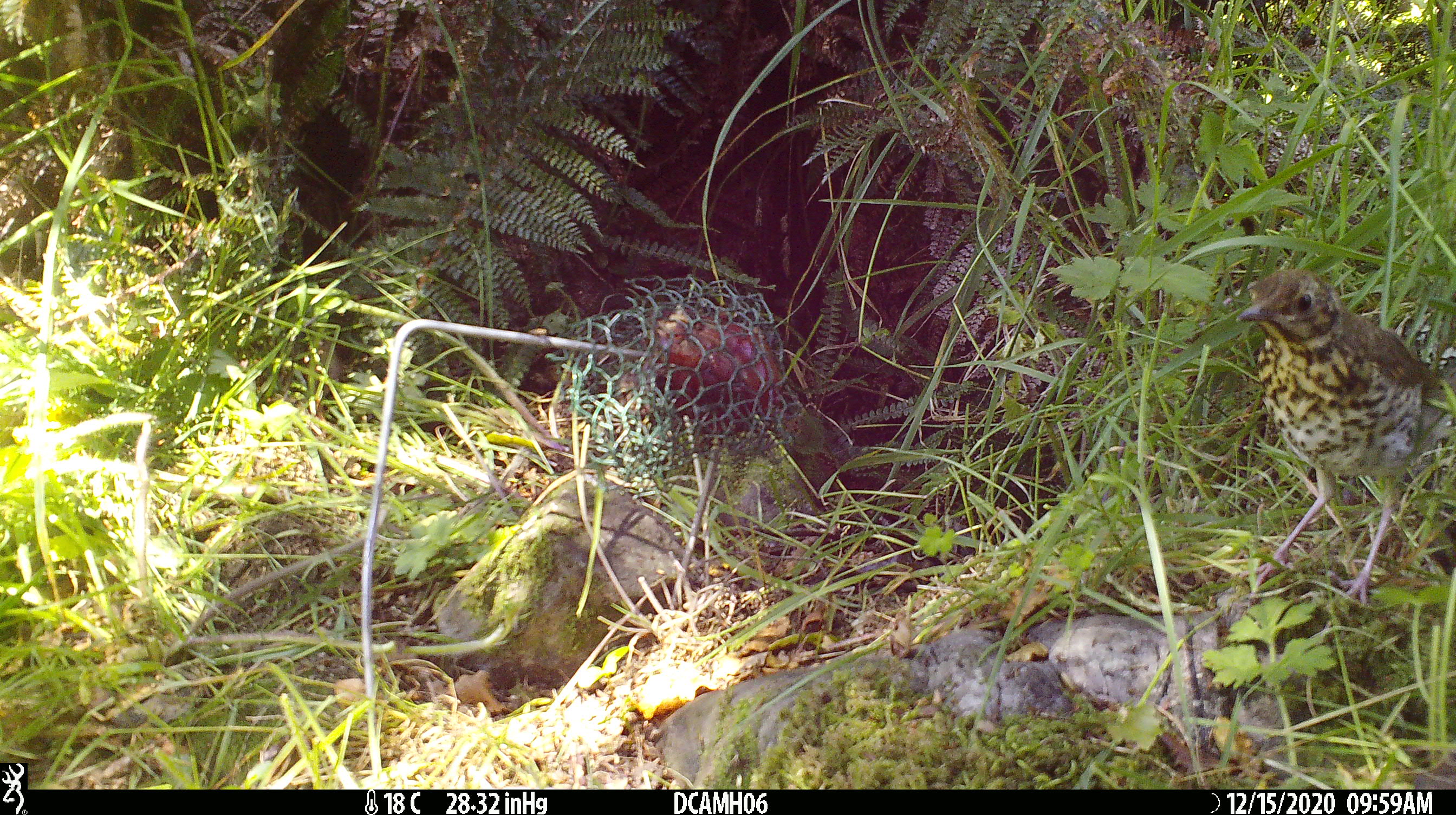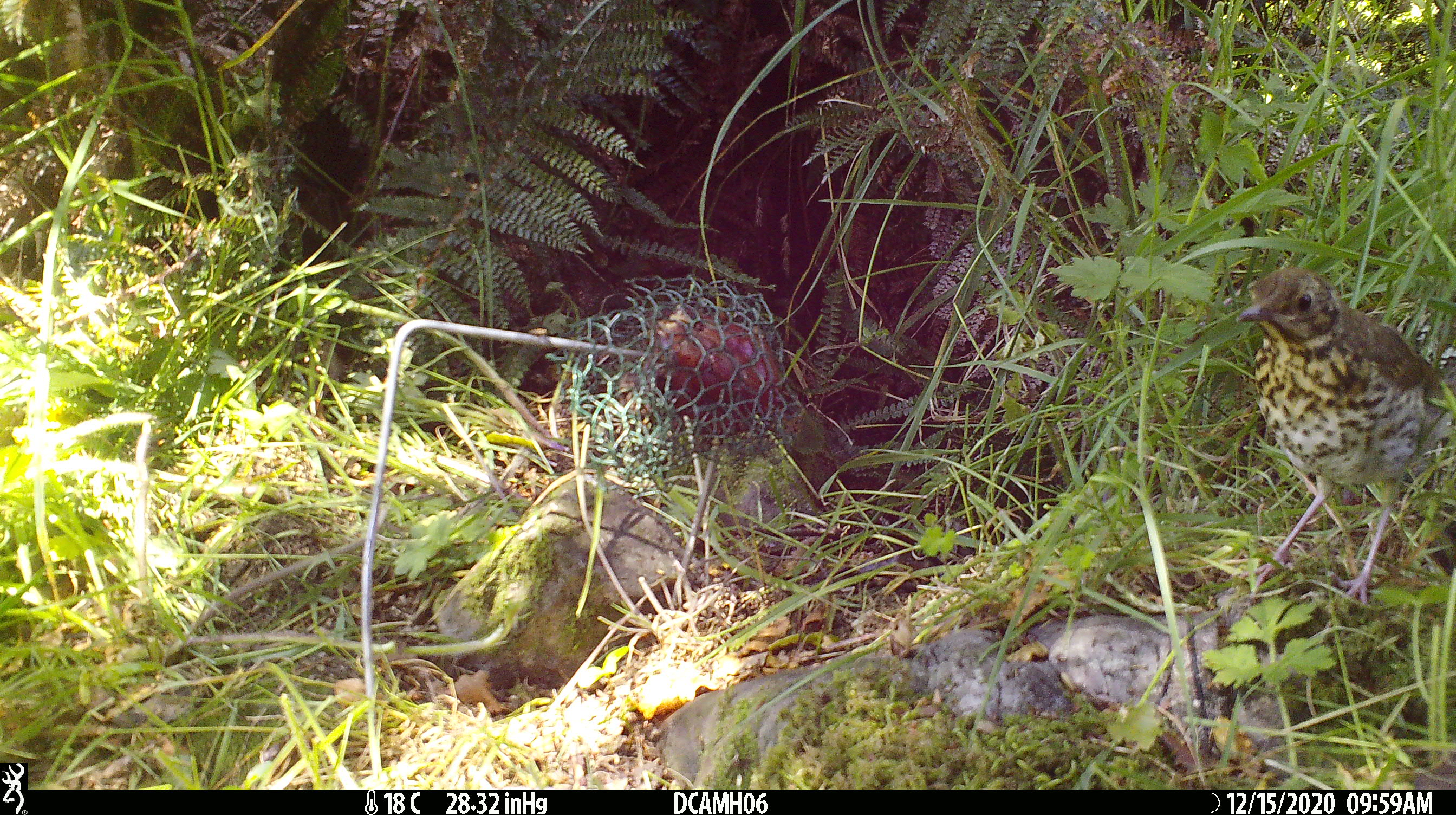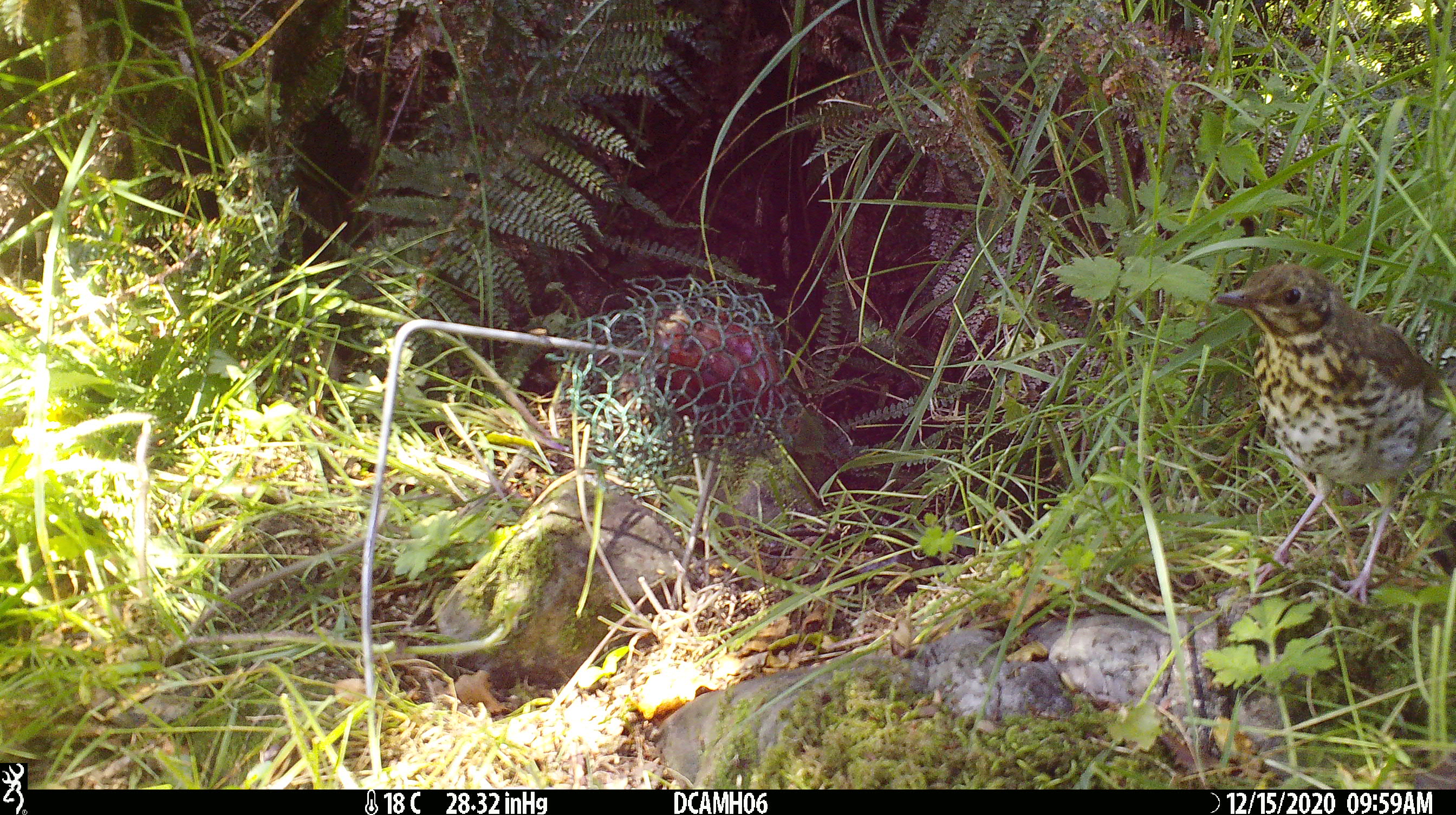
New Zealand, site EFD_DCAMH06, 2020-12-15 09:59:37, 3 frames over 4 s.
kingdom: Animalia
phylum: Chordata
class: Aves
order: Passeriformes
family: Turdidae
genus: Turdus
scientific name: Turdus philomelos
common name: song thrush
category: thrush